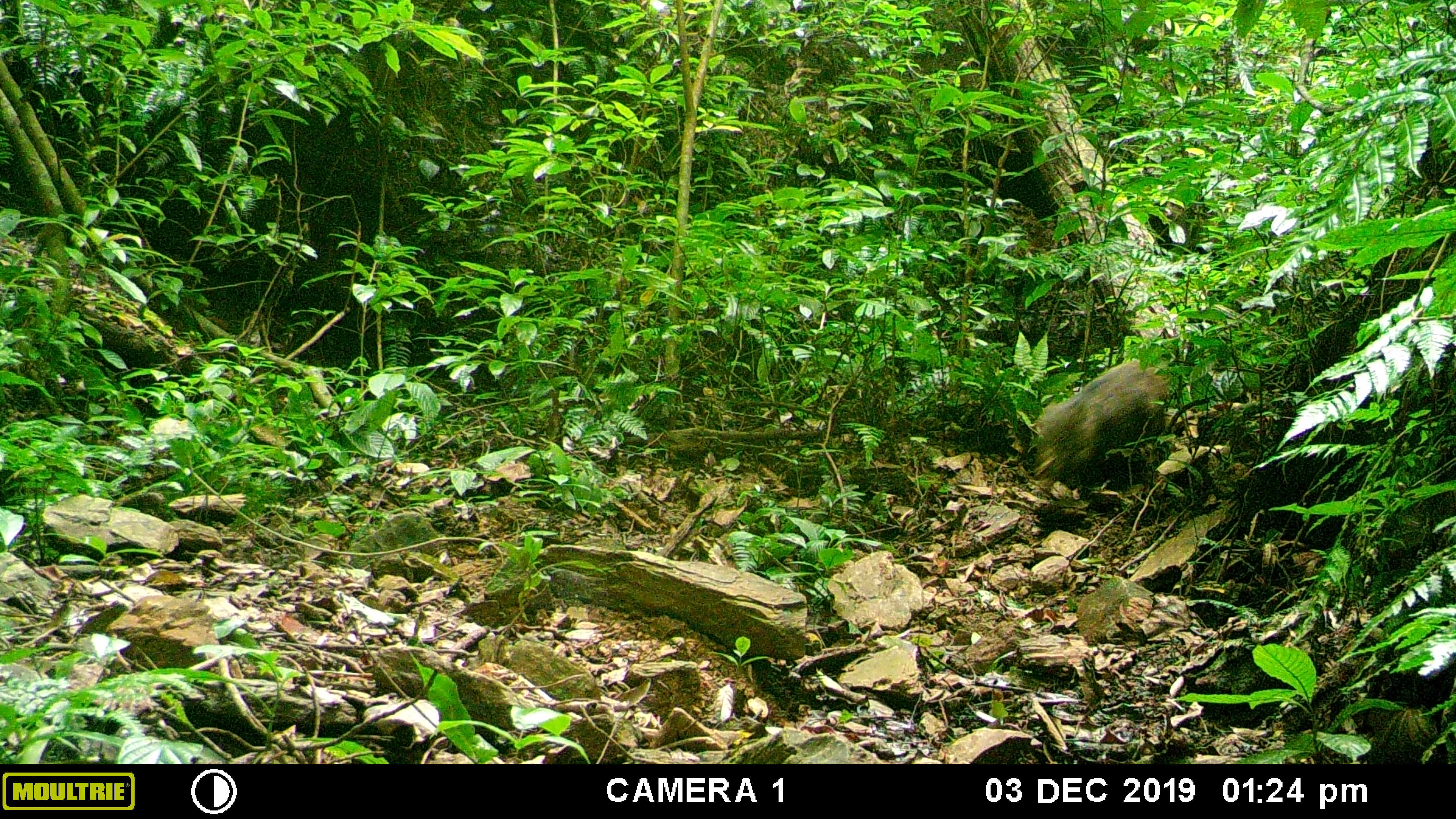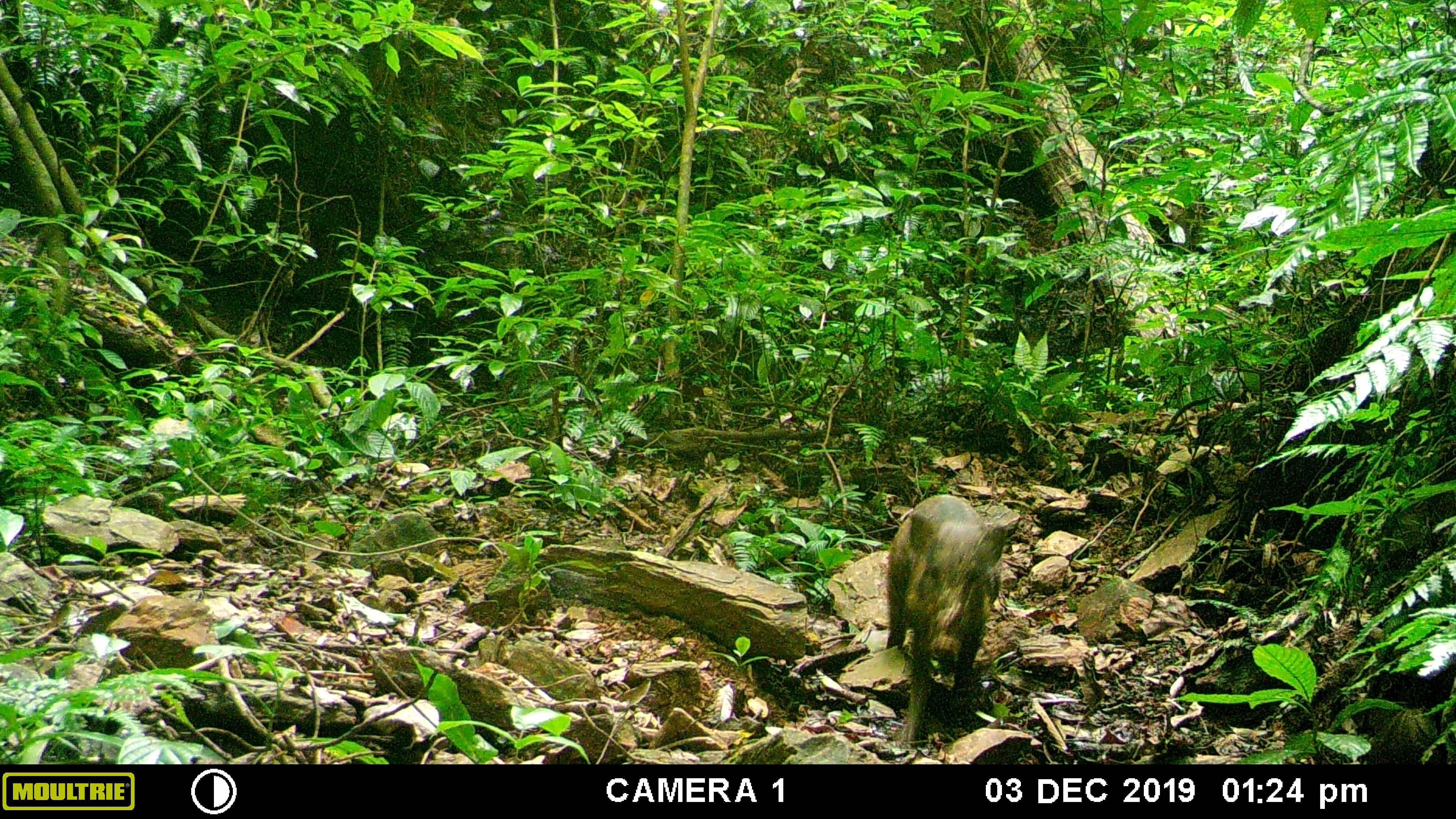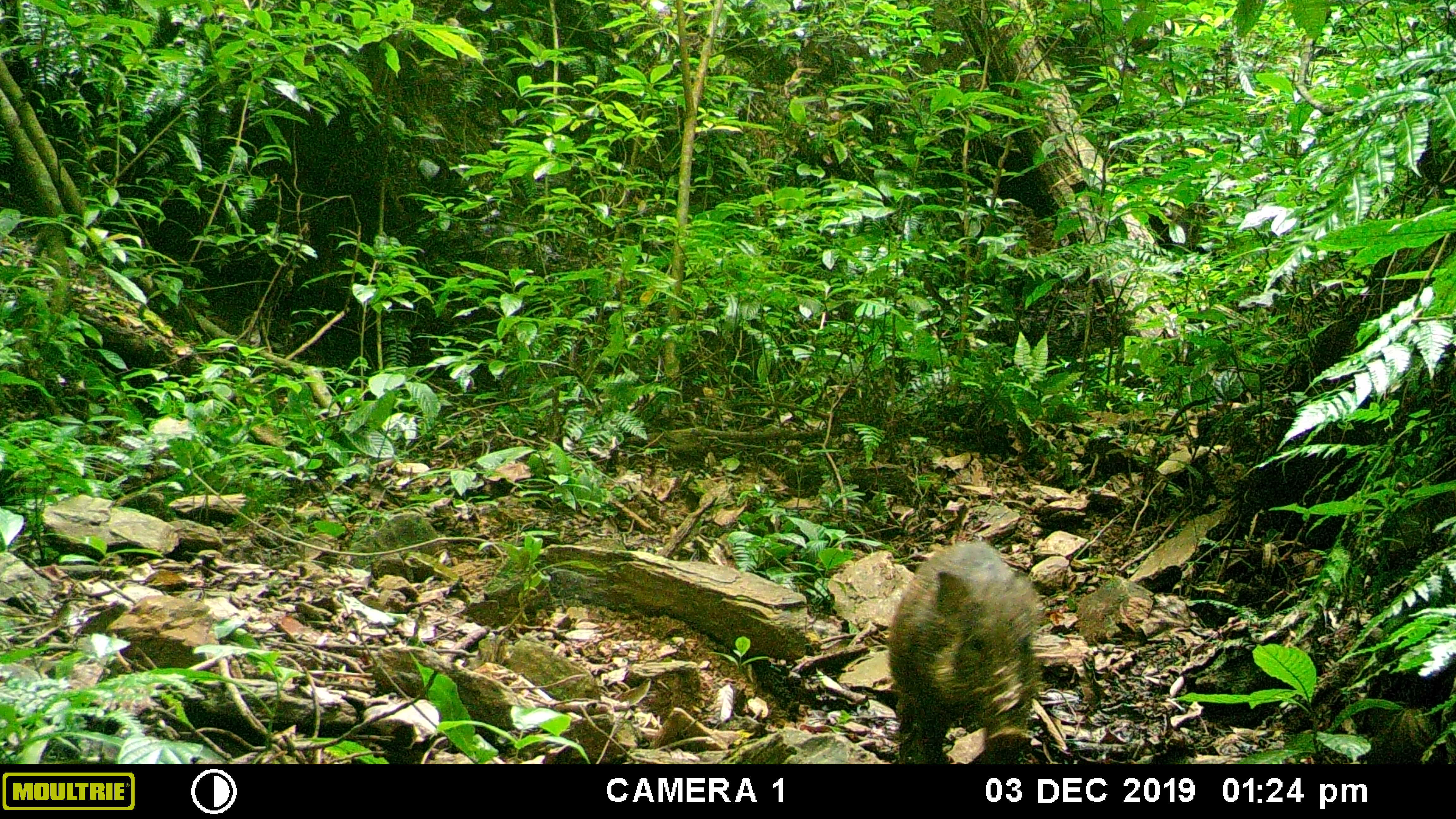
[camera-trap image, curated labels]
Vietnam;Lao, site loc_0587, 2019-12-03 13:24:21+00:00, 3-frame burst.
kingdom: Animalia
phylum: Chordata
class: Mammalia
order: Artiodactyla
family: Suidae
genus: Sus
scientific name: Sus scrofa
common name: eurasian wild pig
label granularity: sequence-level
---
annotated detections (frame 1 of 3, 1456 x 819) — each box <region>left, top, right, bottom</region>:
eurasian wild pig: <region>1033, 352, 1172, 494</region>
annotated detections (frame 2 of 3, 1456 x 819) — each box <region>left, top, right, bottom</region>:
eurasian wild pig: <region>885, 493, 1020, 747</region>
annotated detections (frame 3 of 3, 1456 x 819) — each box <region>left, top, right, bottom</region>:
eurasian wild pig: <region>886, 537, 1041, 764</region>